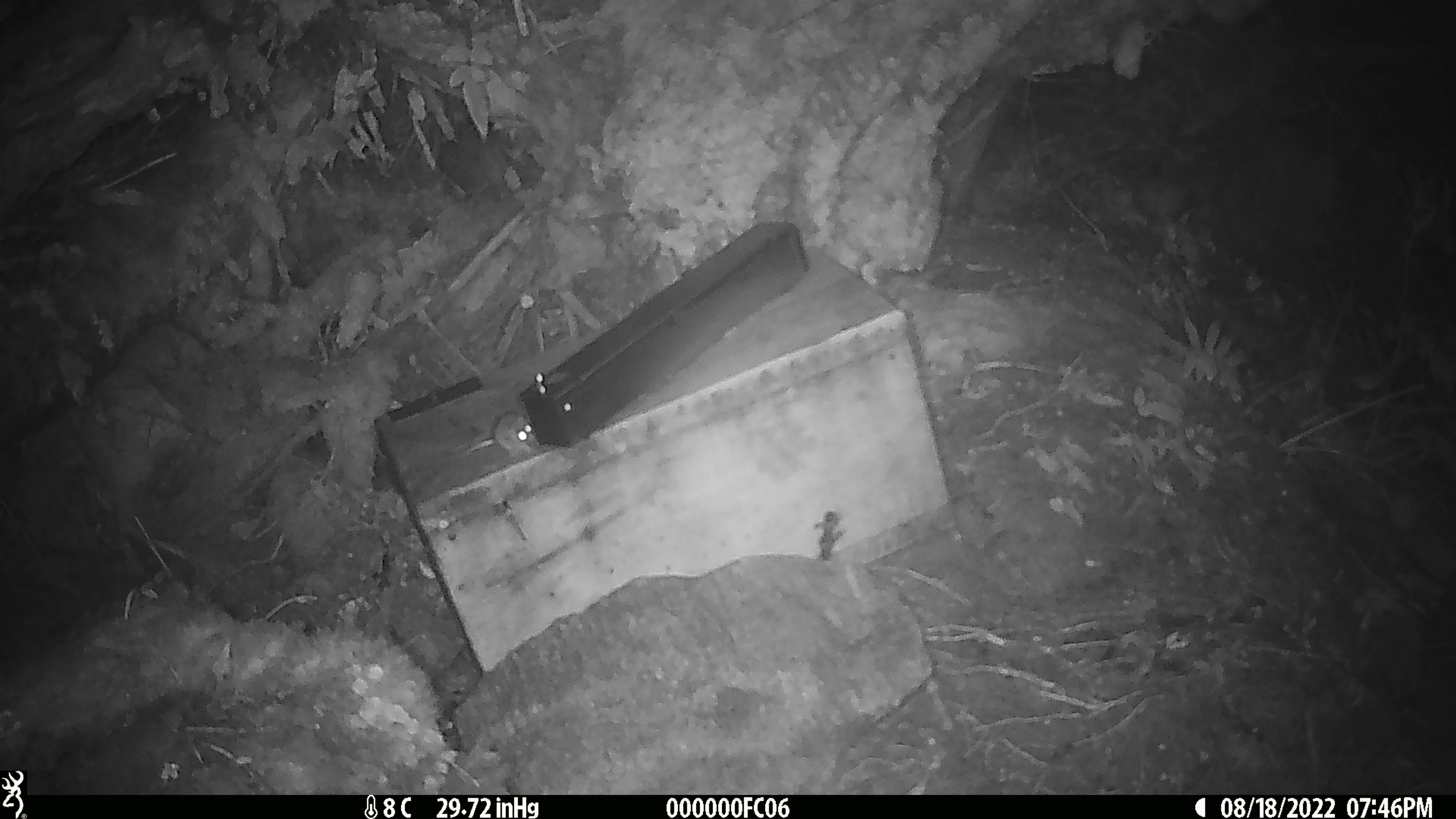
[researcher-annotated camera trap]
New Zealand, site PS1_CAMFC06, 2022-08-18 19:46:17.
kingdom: Animalia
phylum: Chordata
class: Mammalia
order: Rodentia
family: Muridae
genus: Mus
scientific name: Mus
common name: mouse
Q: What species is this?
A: Mouse (Mus).